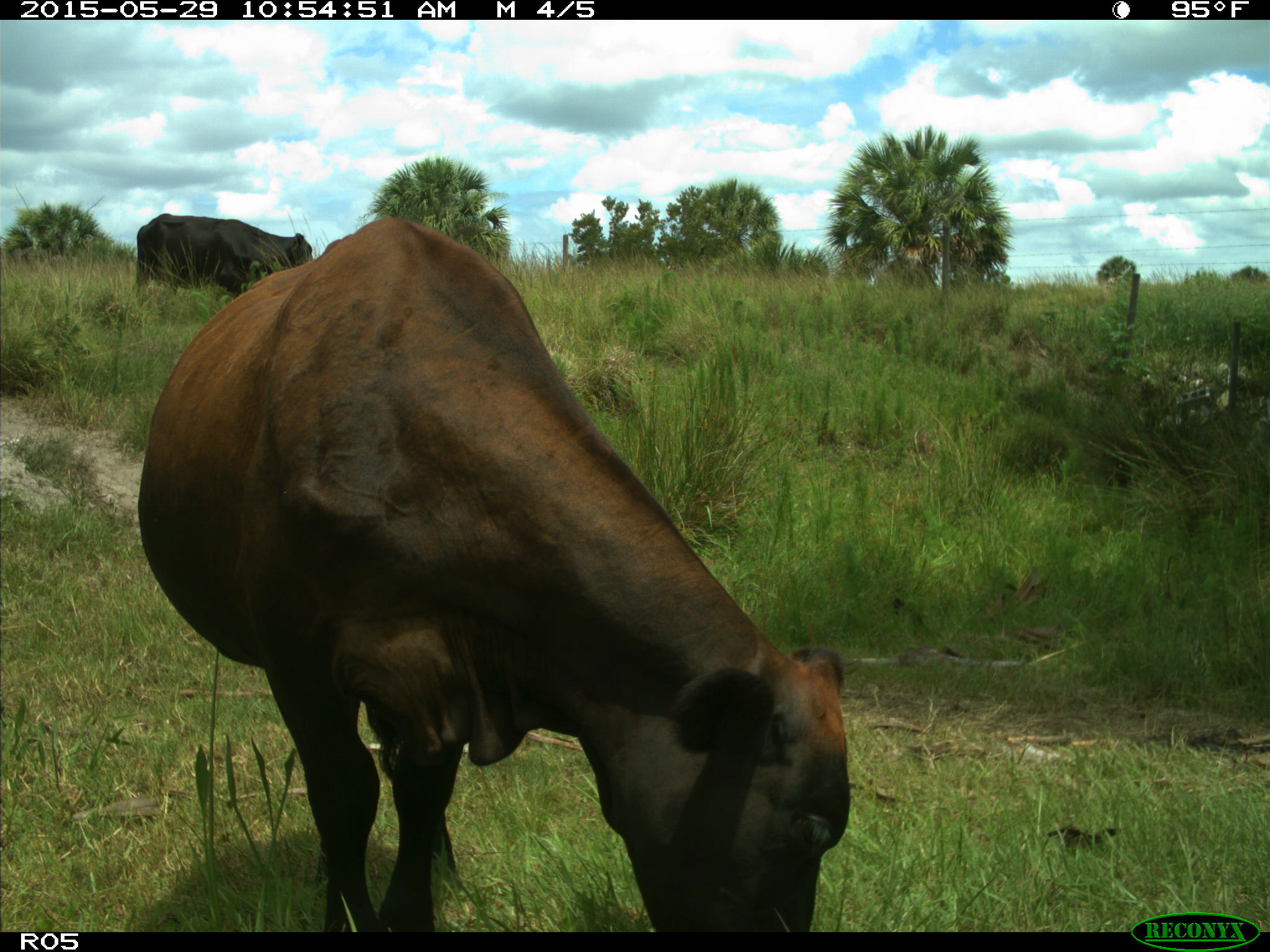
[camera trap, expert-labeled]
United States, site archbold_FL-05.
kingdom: Animalia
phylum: Chordata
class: Mammalia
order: Artiodactyla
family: Bovidae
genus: Bos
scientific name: Bos taurus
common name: domestic cow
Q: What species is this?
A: Bos taurus (domestic cow).